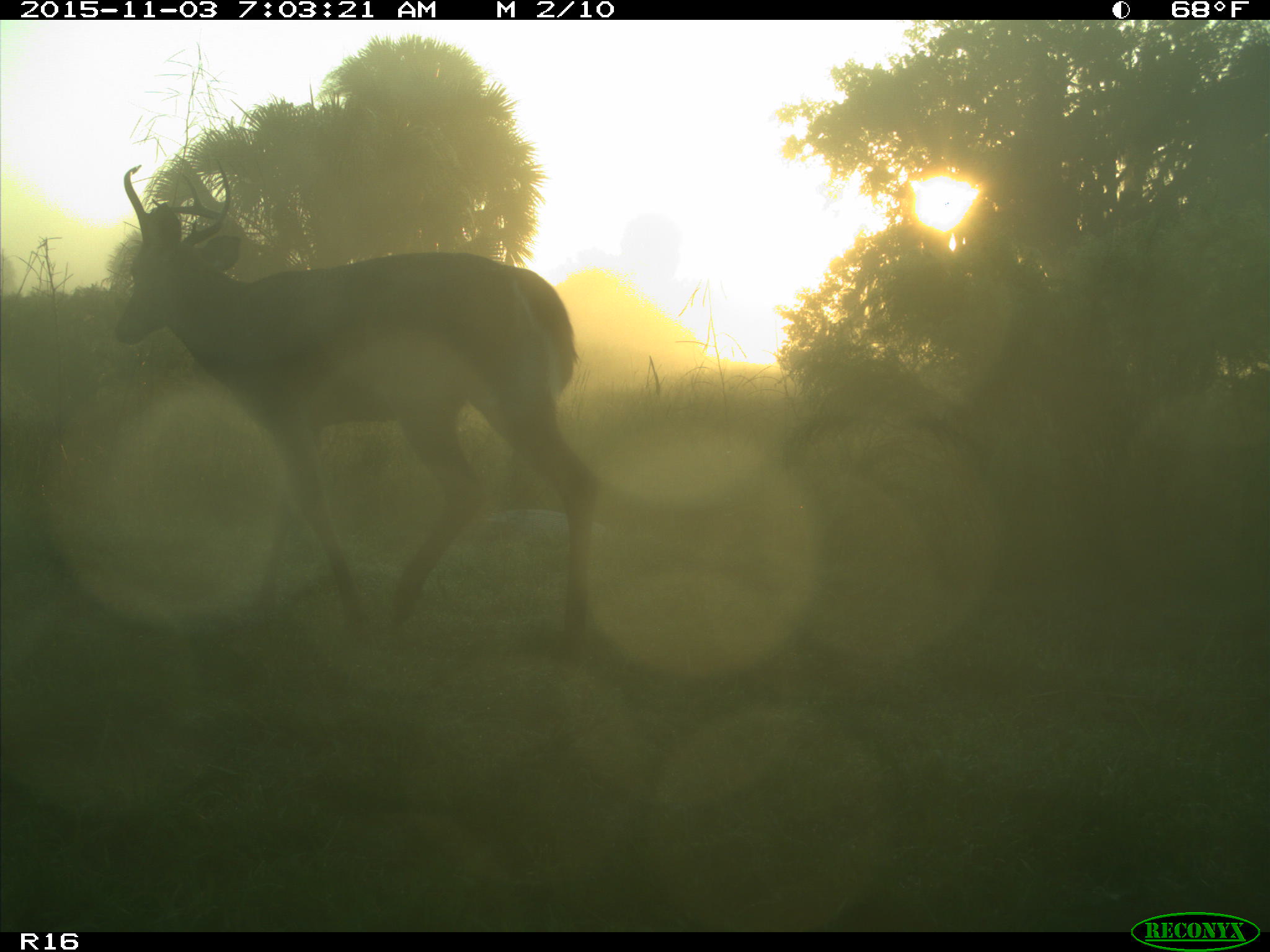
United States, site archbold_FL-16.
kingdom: Animalia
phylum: Chordata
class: Mammalia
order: Artiodactyla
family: Cervidae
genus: Odocoileus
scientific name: Odocoileus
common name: deer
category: unidentified deer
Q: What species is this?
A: Unidentified deer (deer) (Odocoileus).